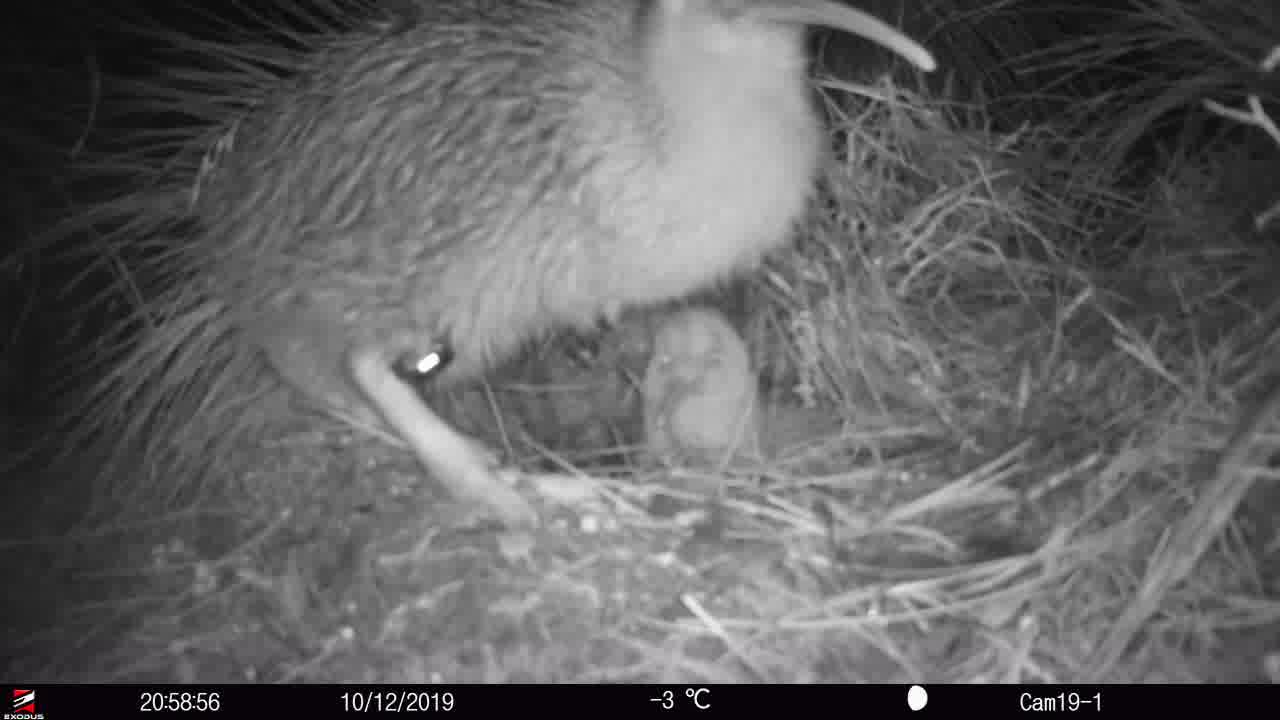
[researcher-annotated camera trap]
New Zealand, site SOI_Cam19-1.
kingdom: Animalia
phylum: Chordata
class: Aves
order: Apterygiformes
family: Apterygidae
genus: Apteryx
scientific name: Apteryx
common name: kiwi